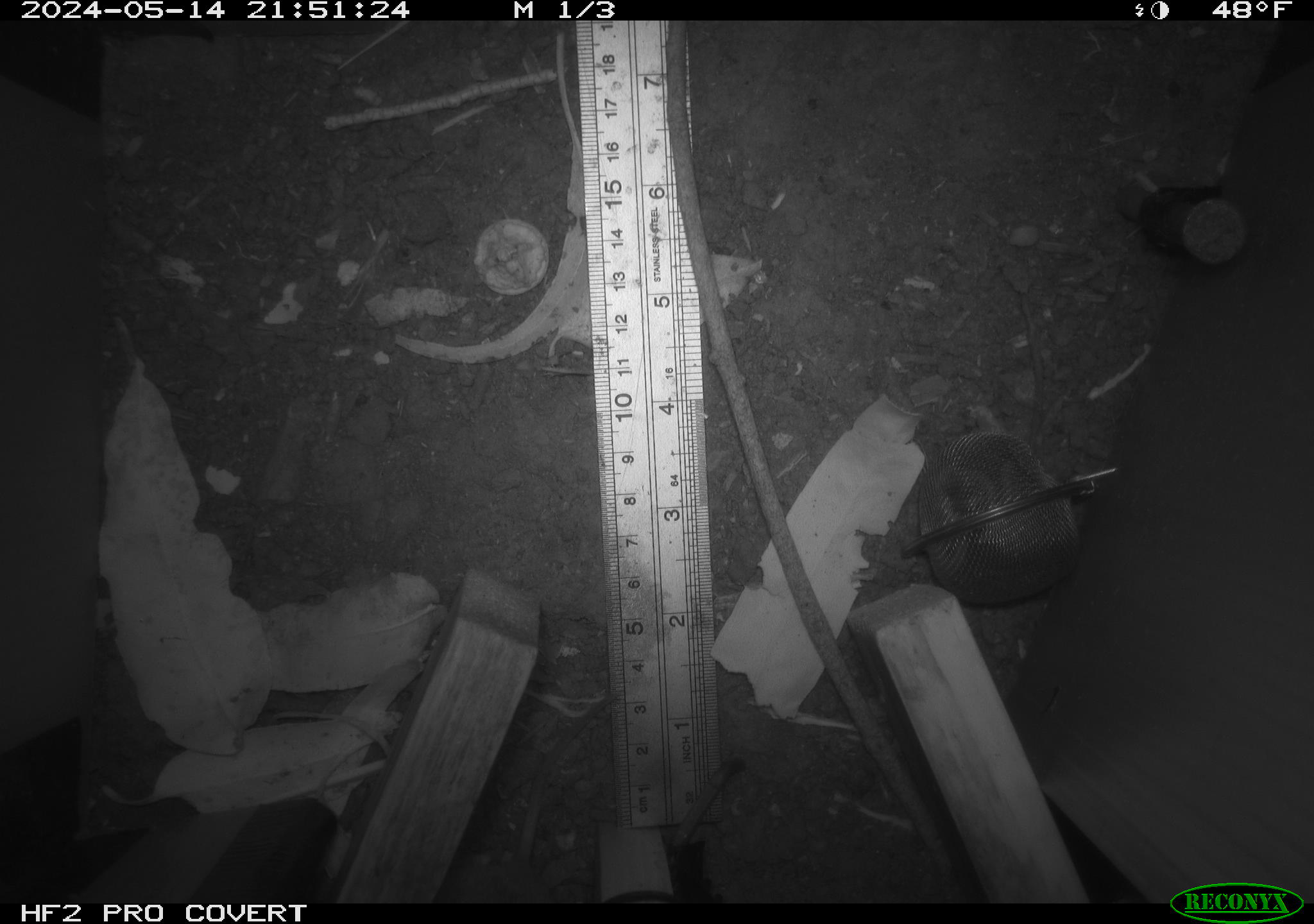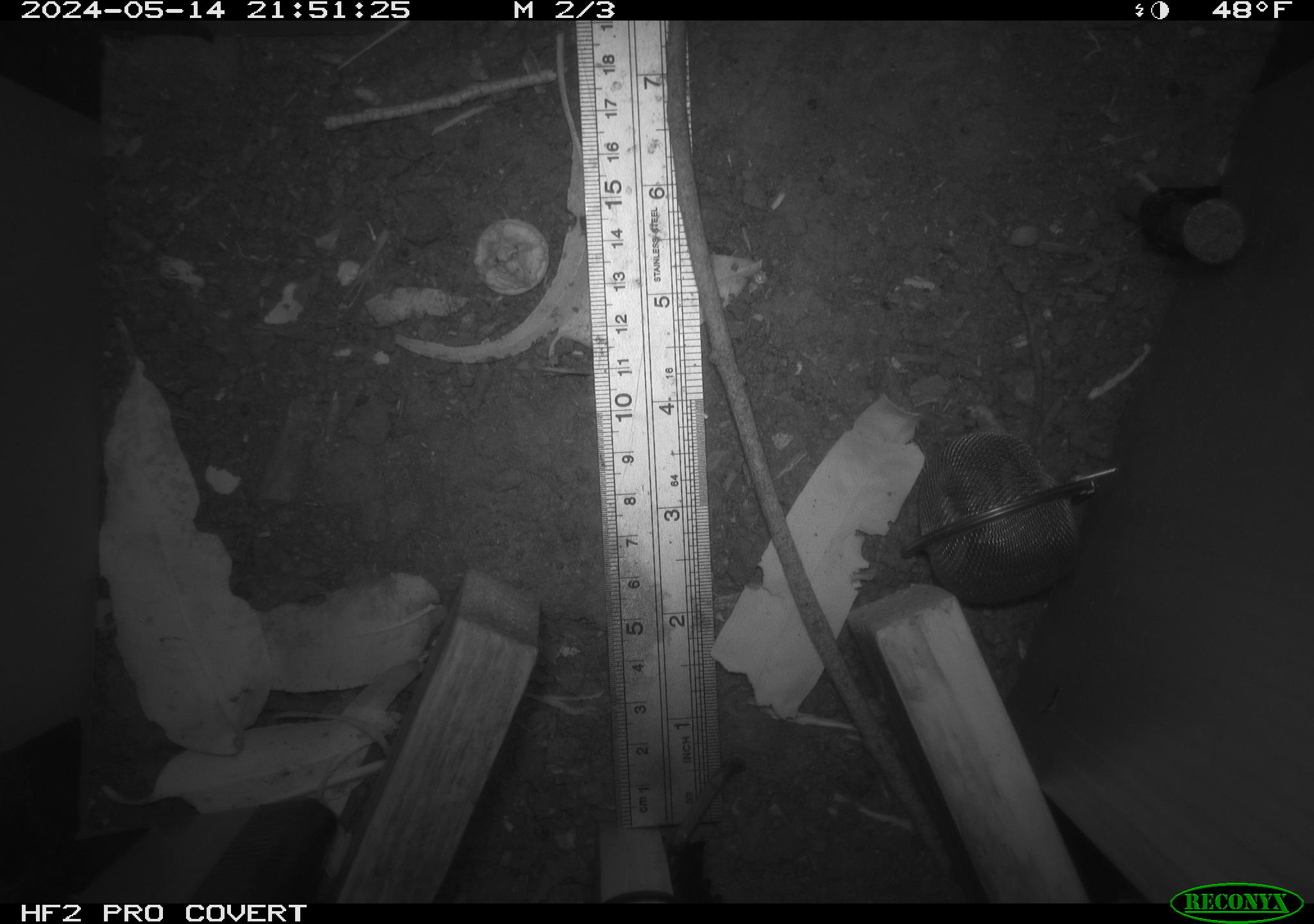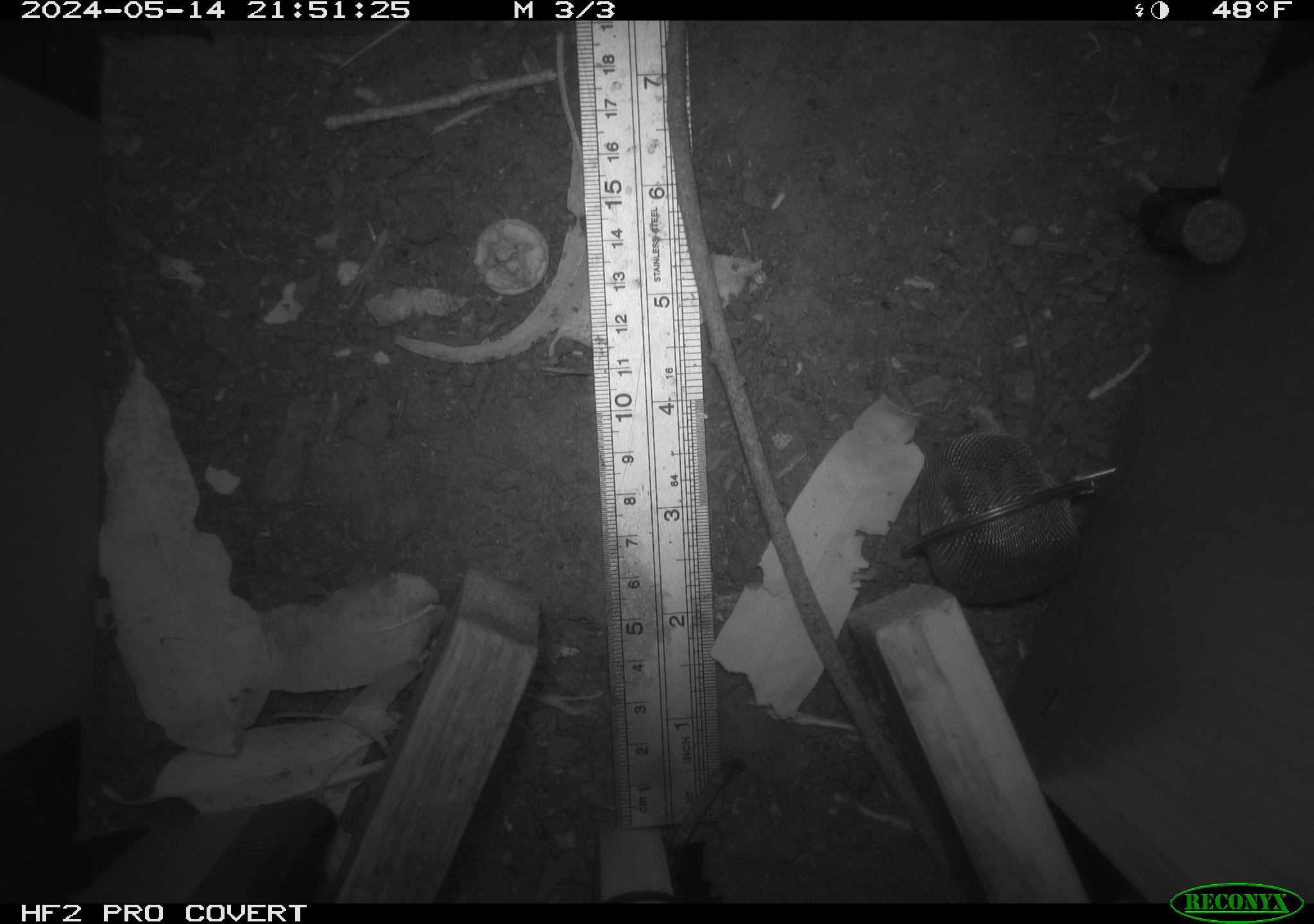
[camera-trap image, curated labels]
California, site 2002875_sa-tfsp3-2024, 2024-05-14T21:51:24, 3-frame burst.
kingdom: Animalia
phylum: Chordata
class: Mammalia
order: Rodentia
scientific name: Rodentia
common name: rodent